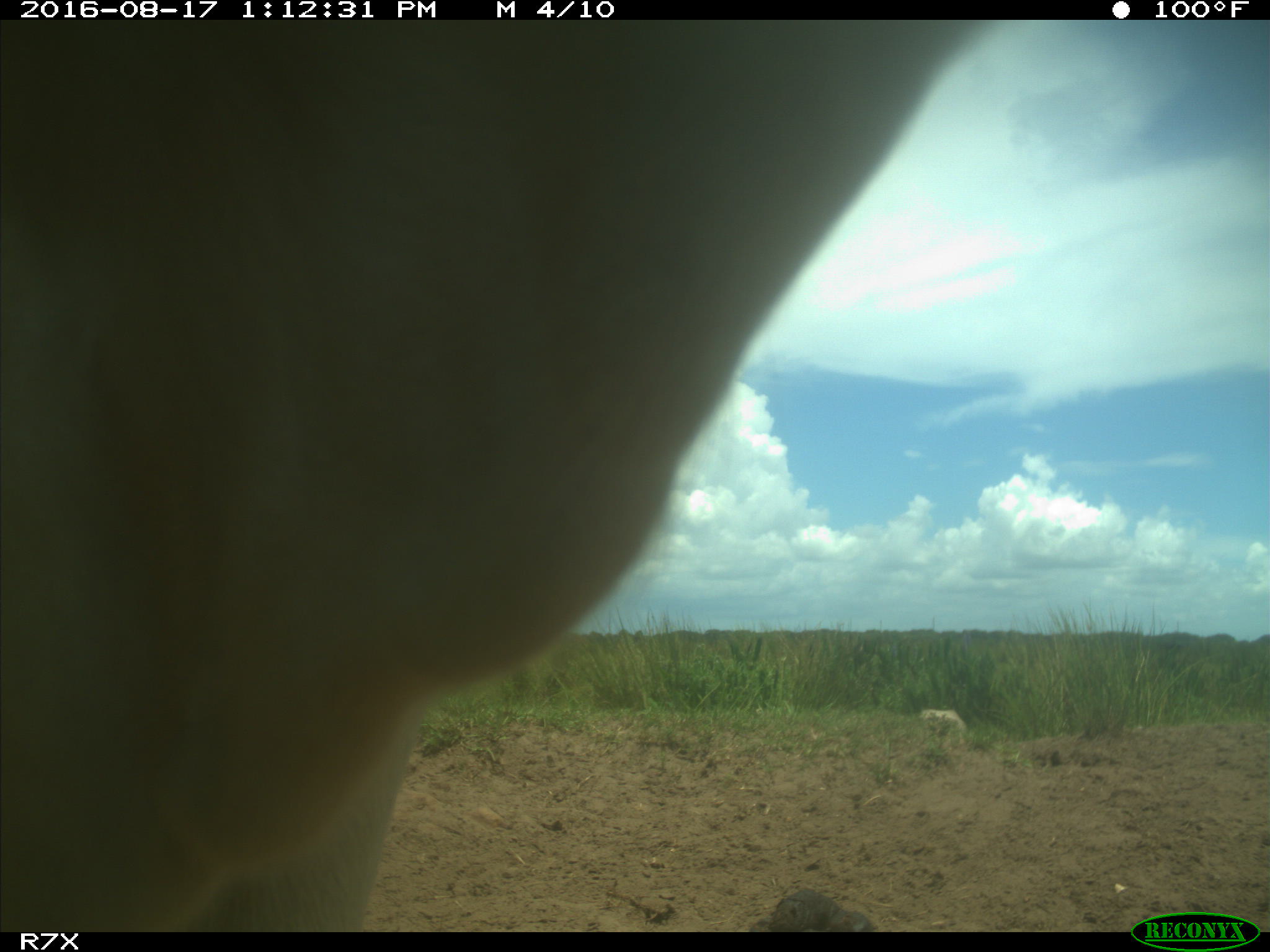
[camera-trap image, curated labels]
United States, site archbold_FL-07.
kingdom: Animalia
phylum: Chordata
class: Mammalia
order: Artiodactyla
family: Bovidae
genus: Bos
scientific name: Bos taurus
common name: domestic cow